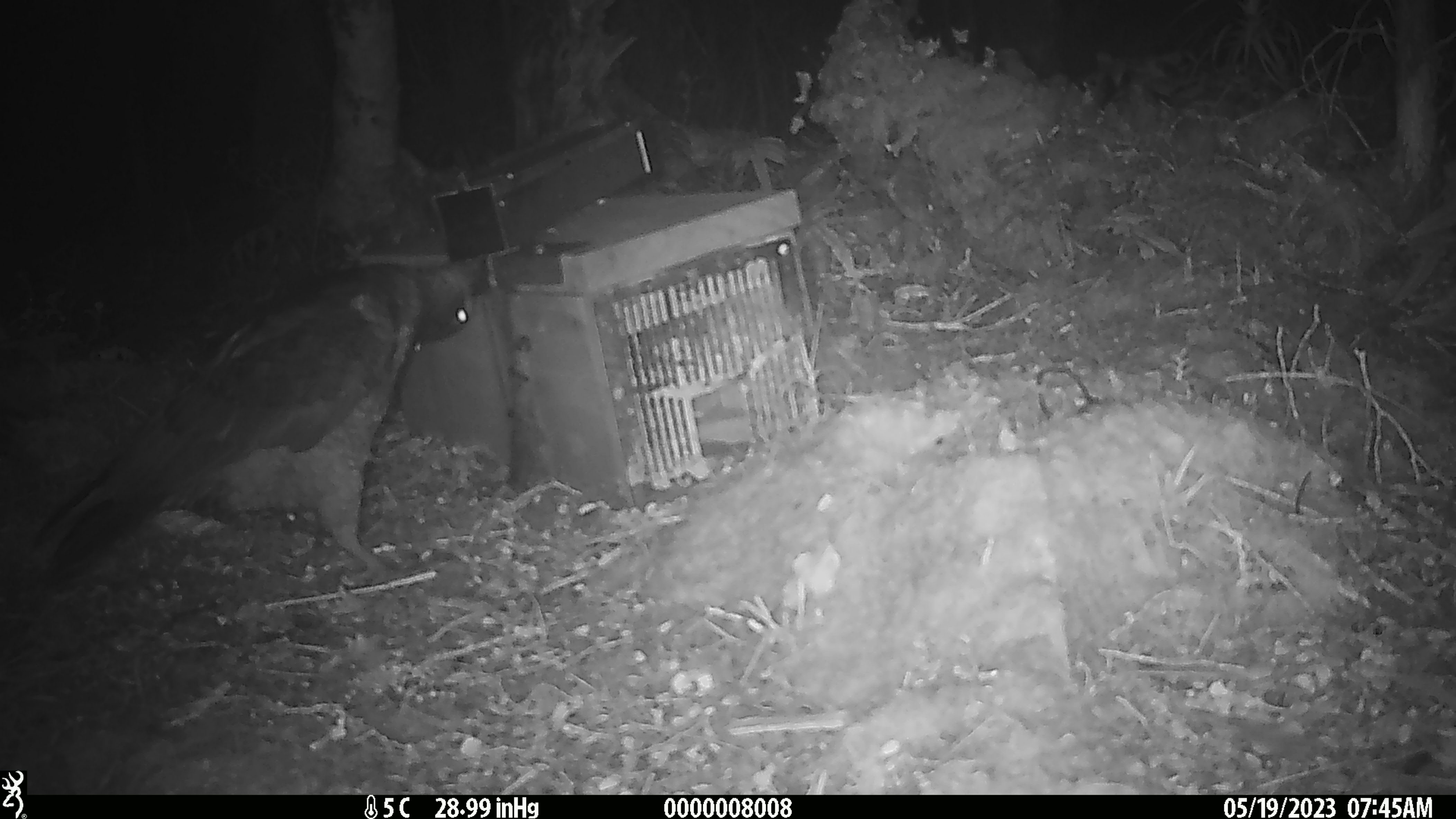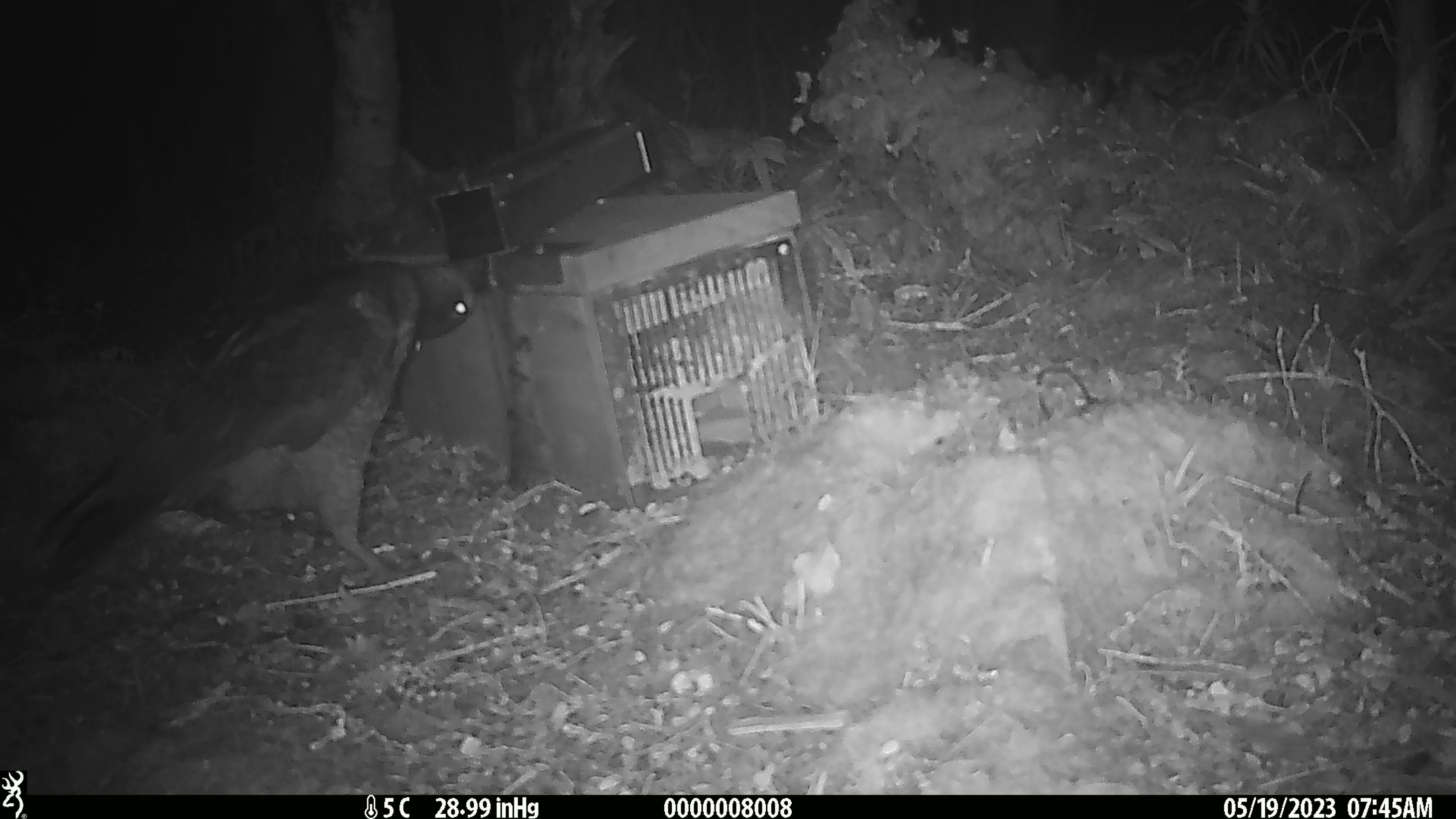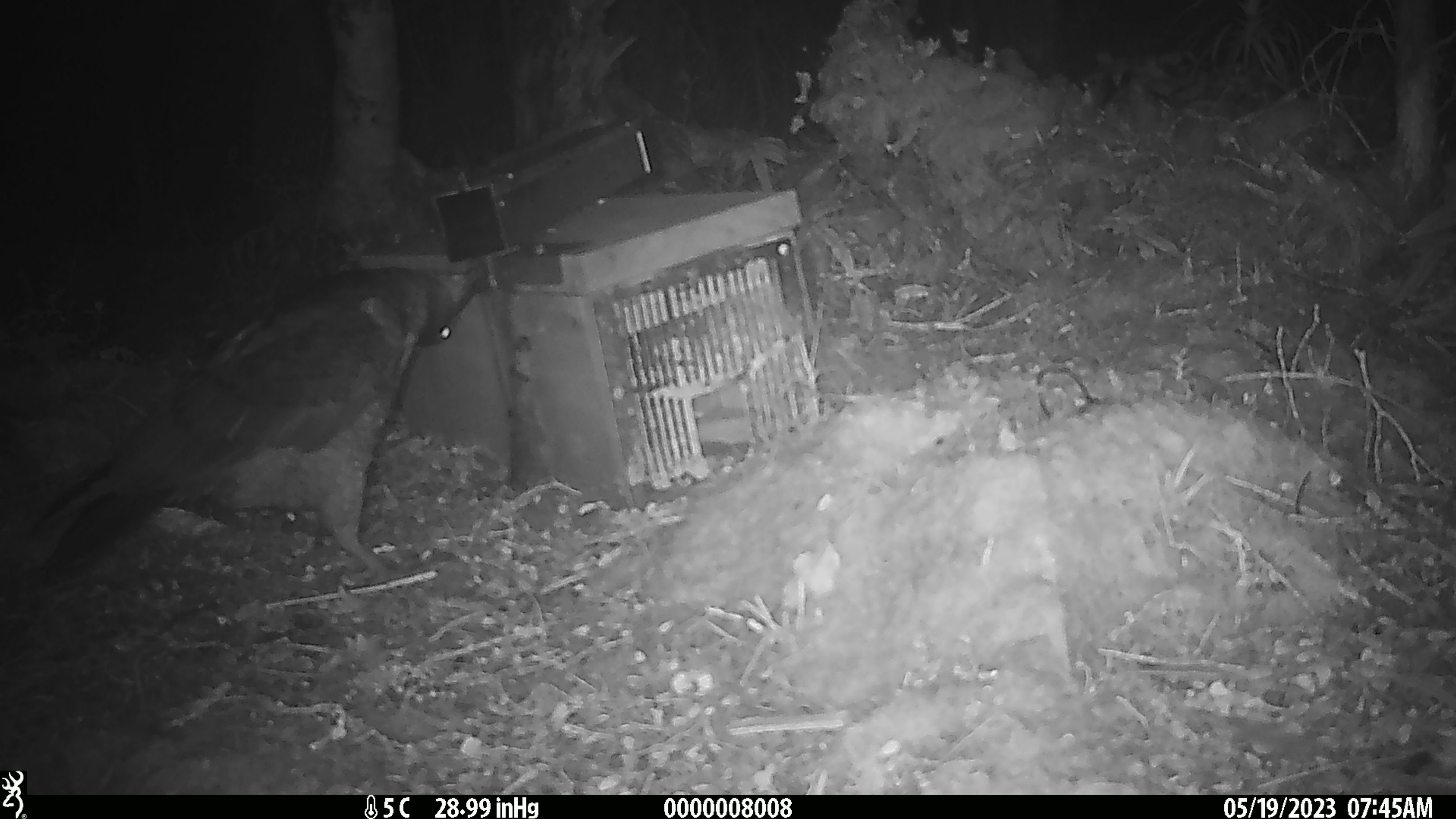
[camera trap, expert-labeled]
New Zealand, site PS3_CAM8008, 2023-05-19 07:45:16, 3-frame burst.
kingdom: Animalia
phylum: Chordata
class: Aves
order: Psittaciformes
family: Strigopidae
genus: Nestor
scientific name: Nestor notabilis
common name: kea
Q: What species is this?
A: Kea (Nestor notabilis).